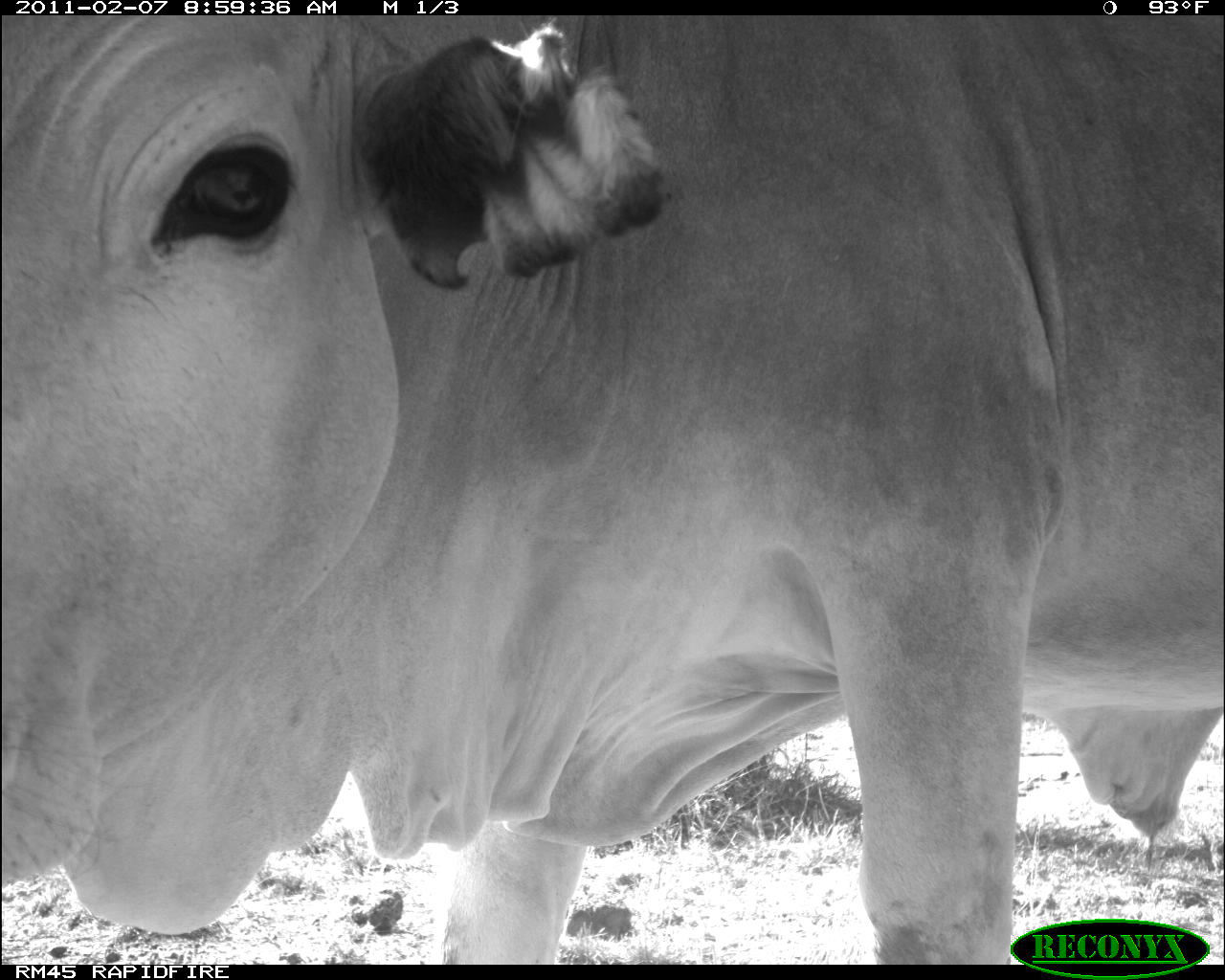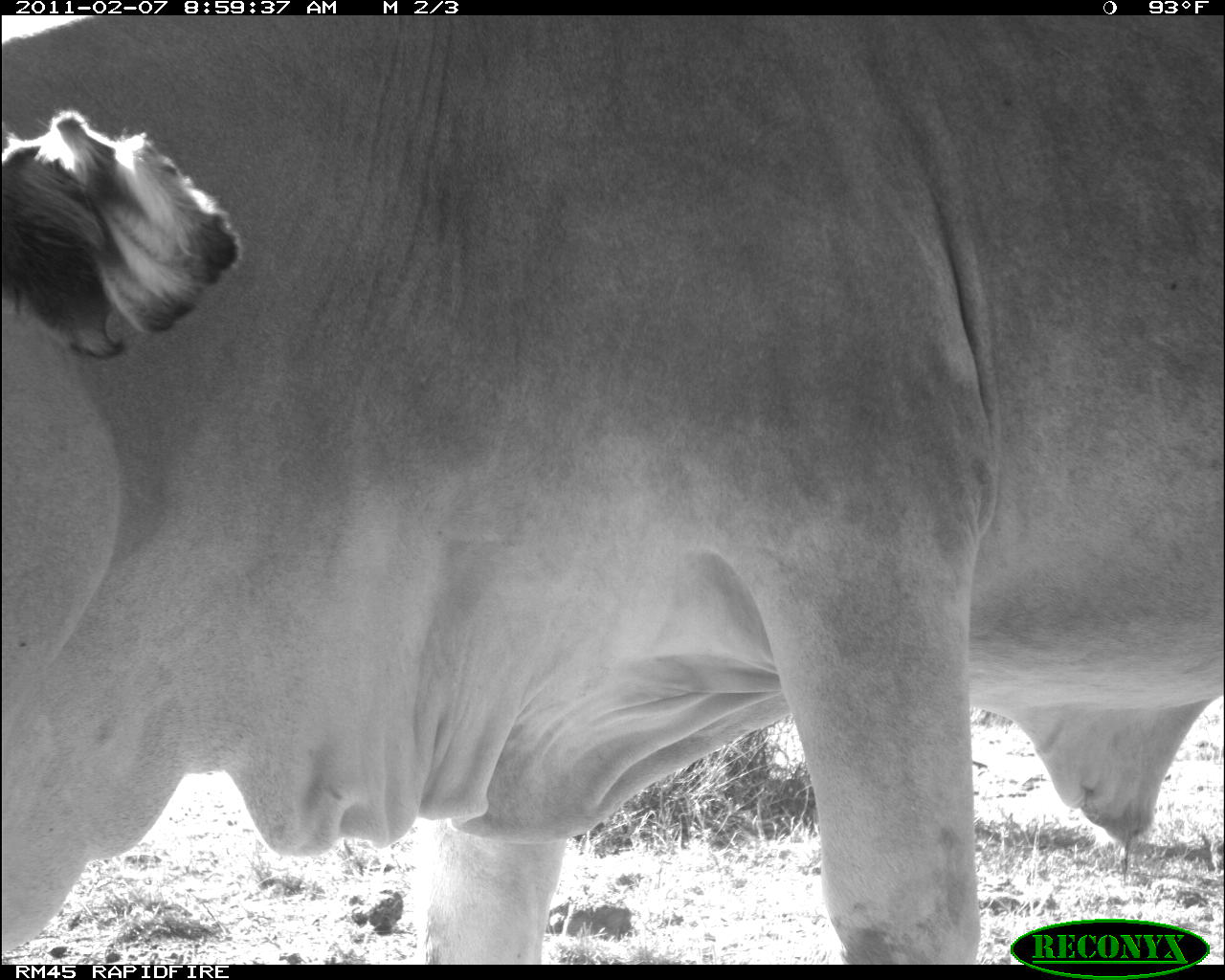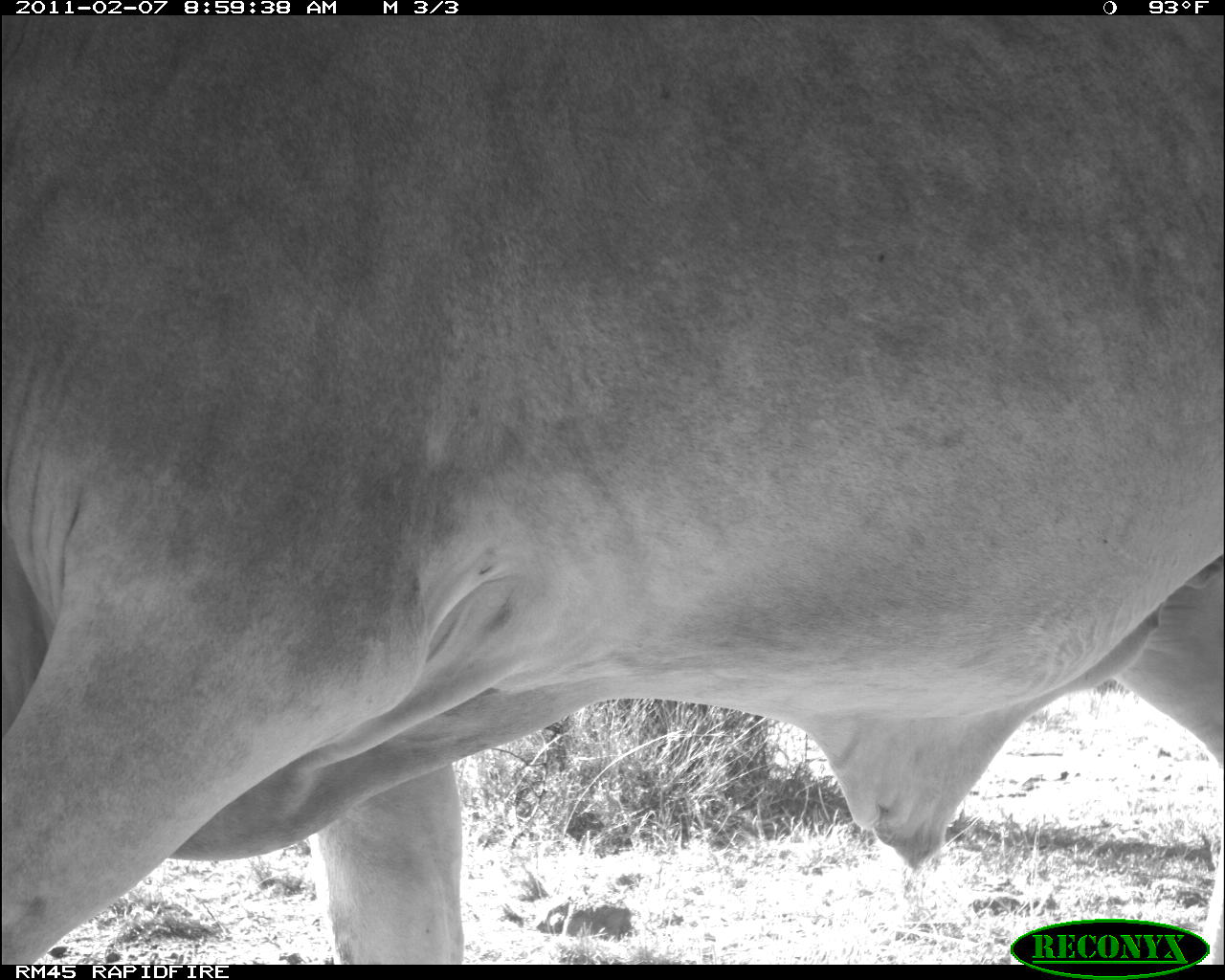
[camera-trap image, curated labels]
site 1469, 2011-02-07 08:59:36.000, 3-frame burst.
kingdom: Animalia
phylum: Chordata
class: Mammalia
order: Artiodactyla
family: Bovidae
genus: Bos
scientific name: Bos taurus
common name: domestic cattle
Bos taurus (domestic cattle), count 1.